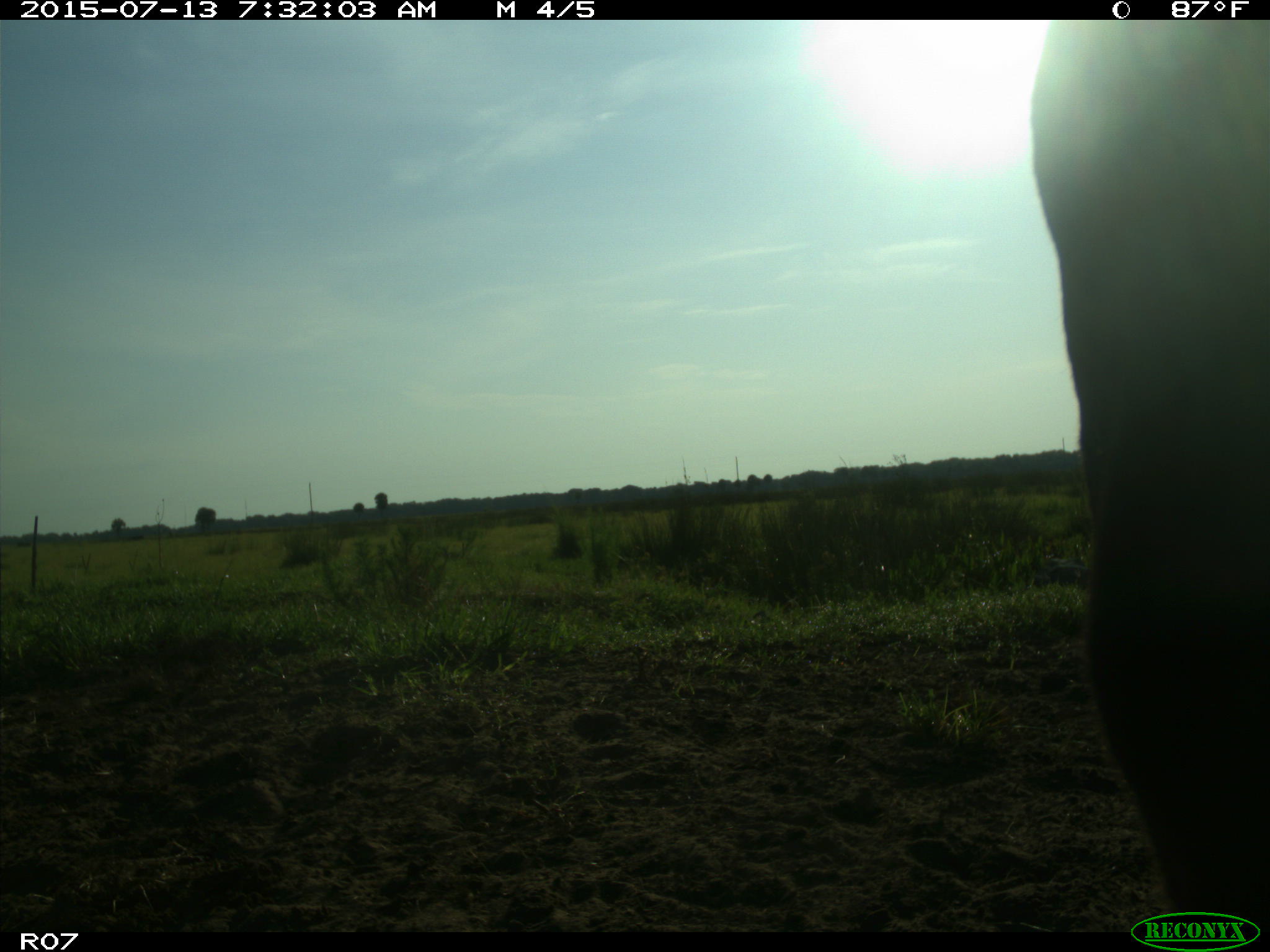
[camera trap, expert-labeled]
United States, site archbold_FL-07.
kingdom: Animalia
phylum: Chordata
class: Mammalia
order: Artiodactyla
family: Bovidae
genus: Bos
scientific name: Bos taurus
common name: domestic cow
Bos taurus (domestic cow).